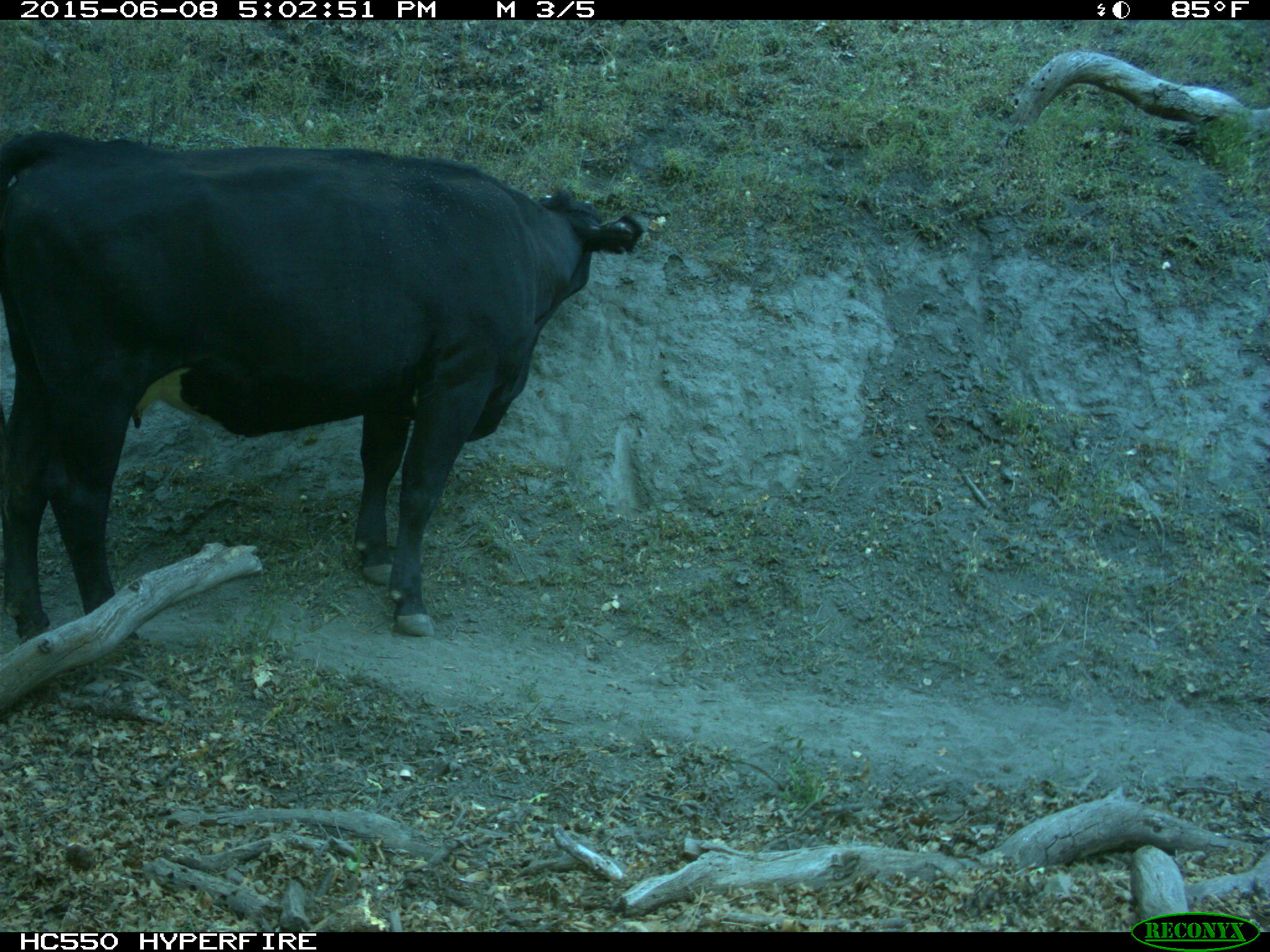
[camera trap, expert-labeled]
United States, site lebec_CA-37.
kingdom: Animalia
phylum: Chordata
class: Mammalia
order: Artiodactyla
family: Bovidae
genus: Bos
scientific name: Bos taurus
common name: domestic cow